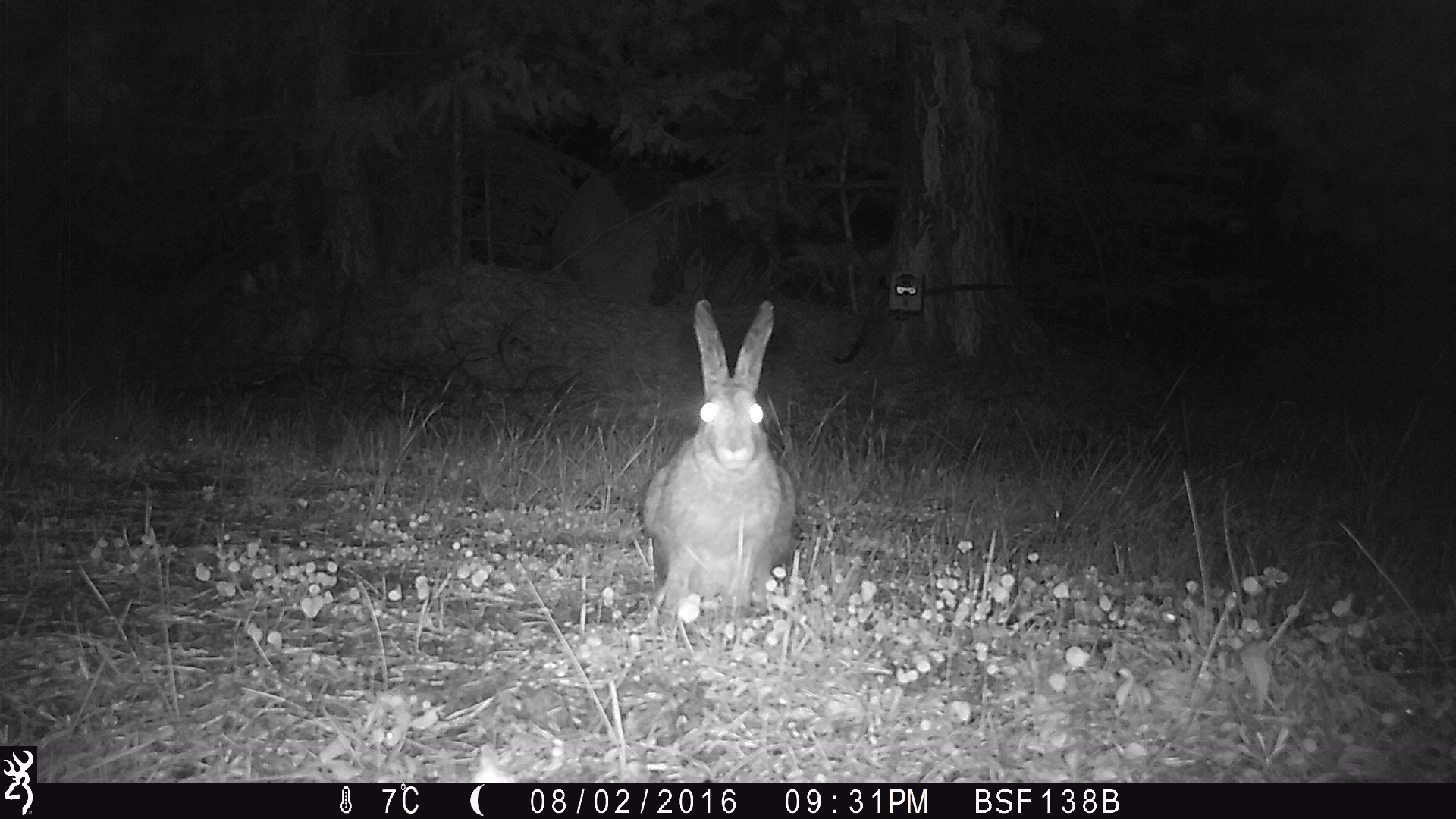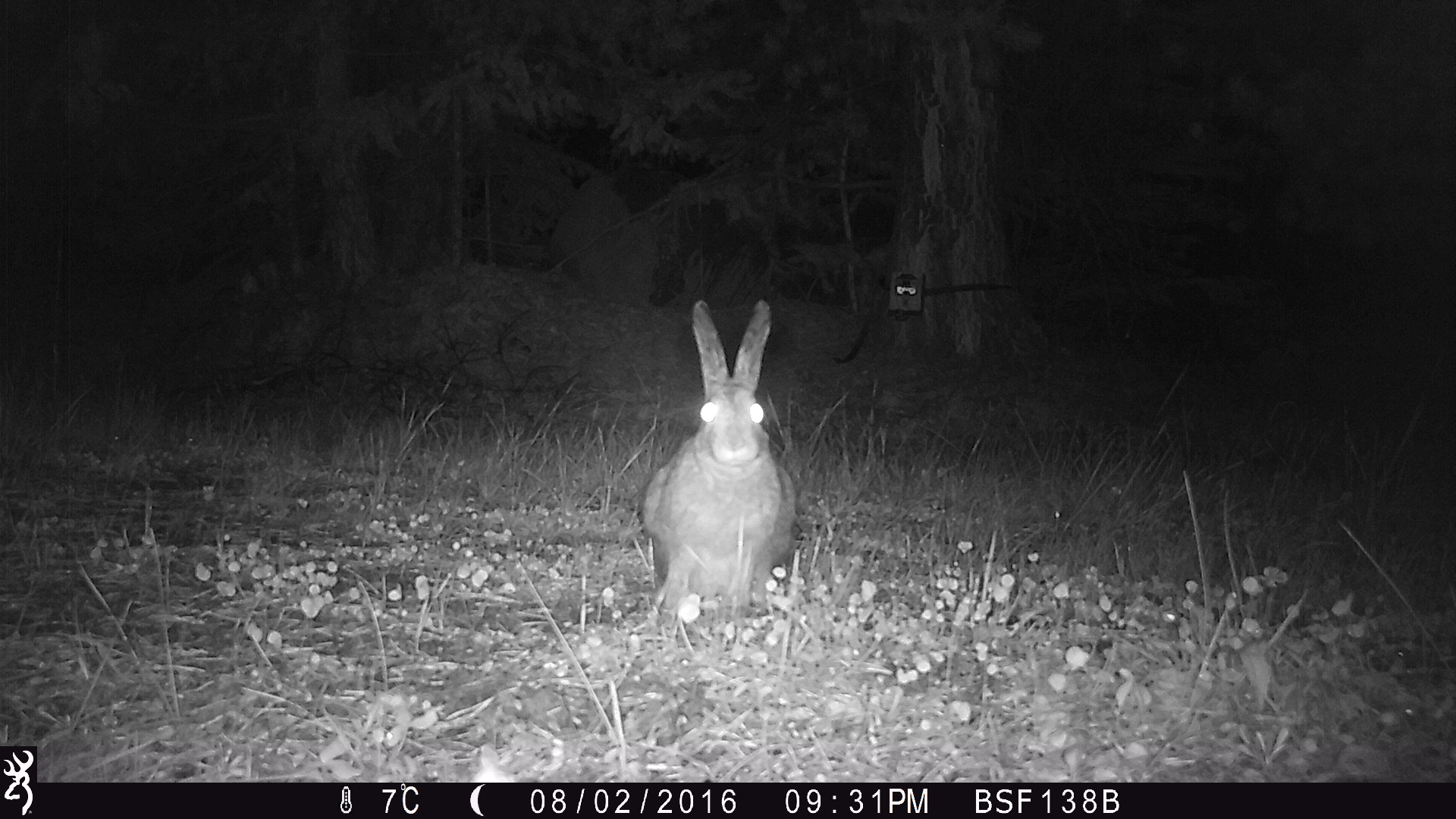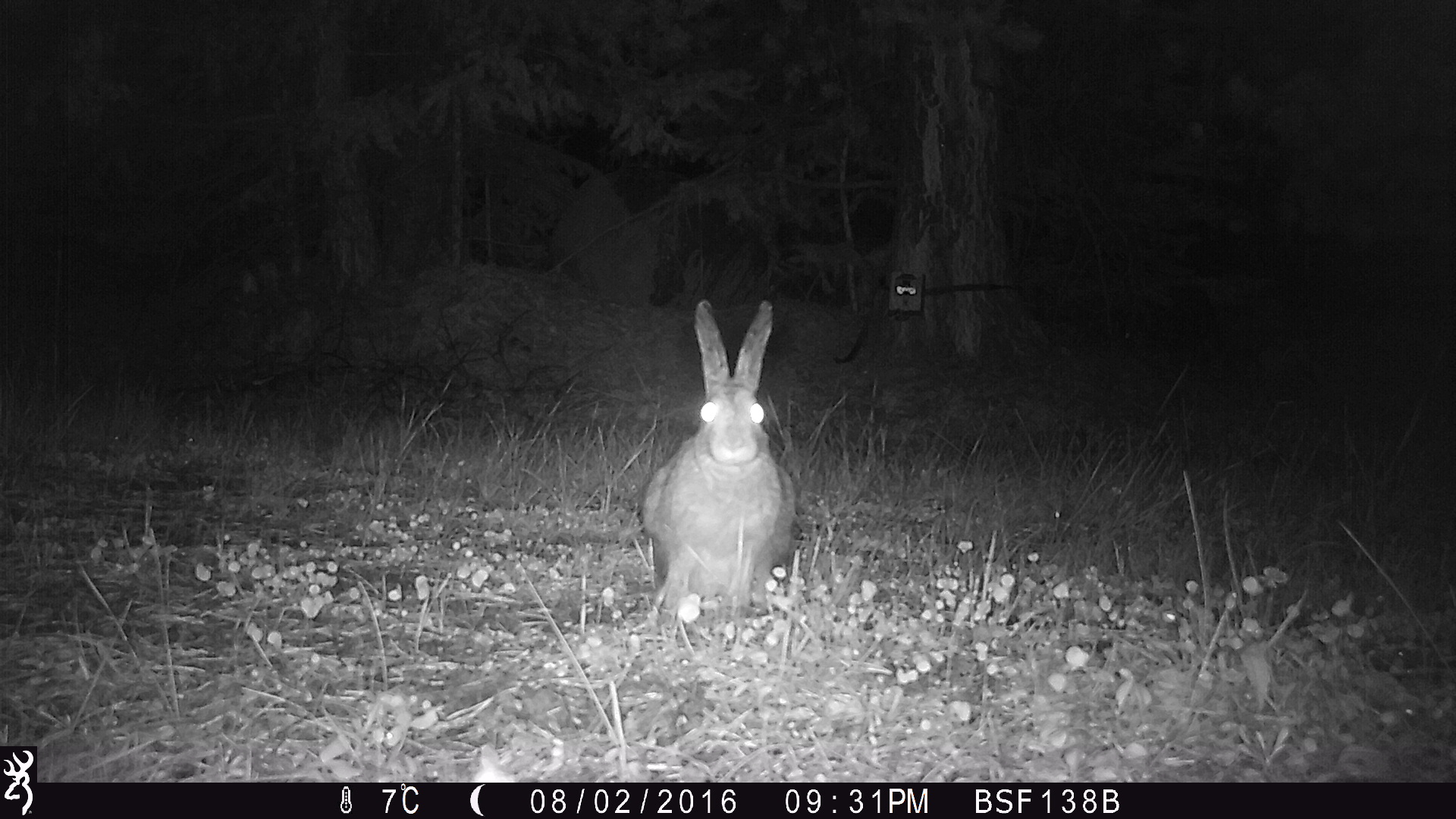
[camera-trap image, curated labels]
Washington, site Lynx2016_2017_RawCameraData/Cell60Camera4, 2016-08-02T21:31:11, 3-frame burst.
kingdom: Animalia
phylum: Chordata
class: Mammalia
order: Lagomorpha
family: Leporidae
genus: Lepus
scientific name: Lepus americanus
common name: snowshoe hare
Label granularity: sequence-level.